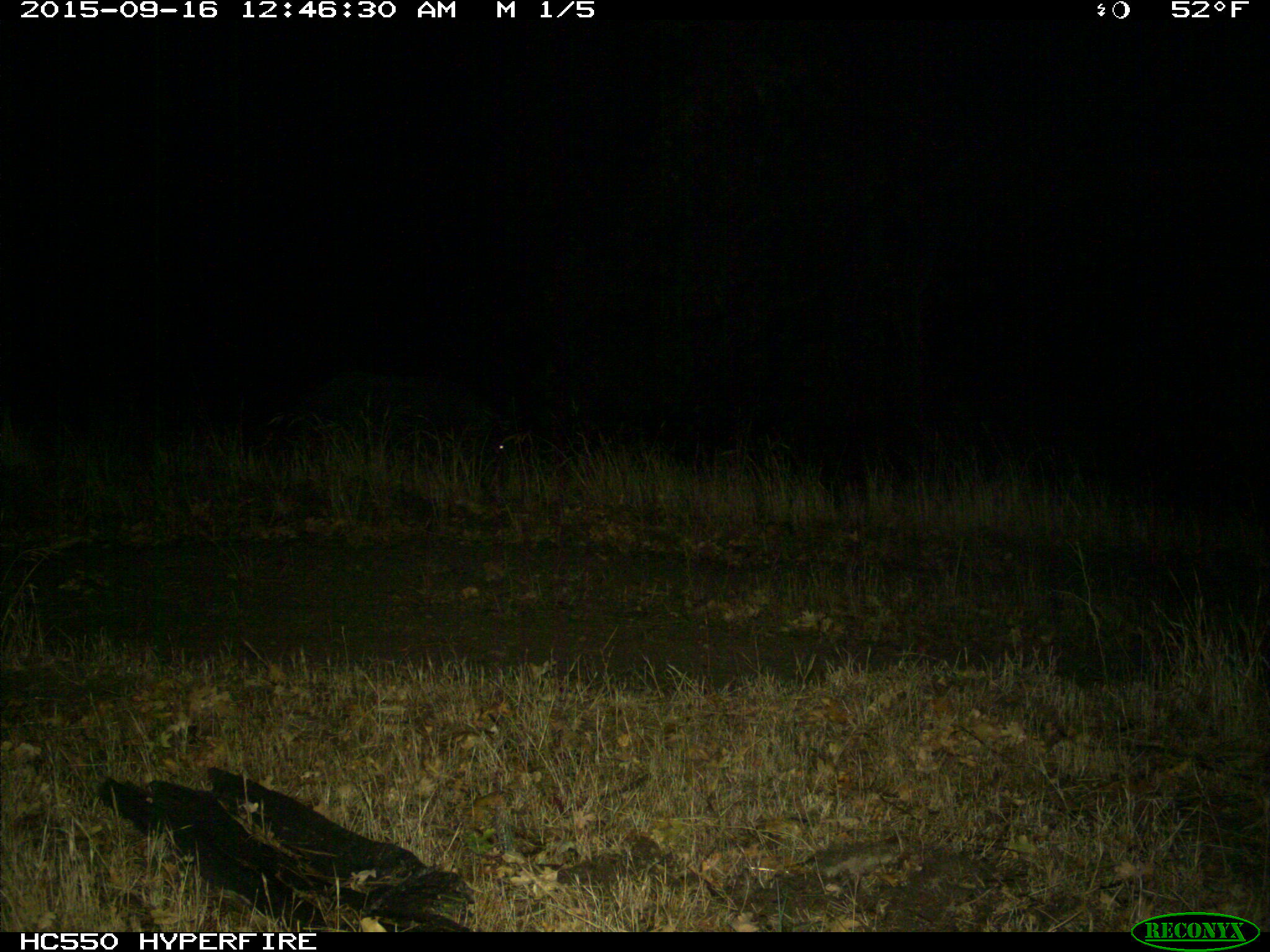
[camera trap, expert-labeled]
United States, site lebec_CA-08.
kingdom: Animalia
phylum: Chordata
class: Mammalia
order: Artiodactyla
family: Suidae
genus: Sus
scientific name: Sus scrofa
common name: wild boar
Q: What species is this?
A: Sus scrofa (wild boar).